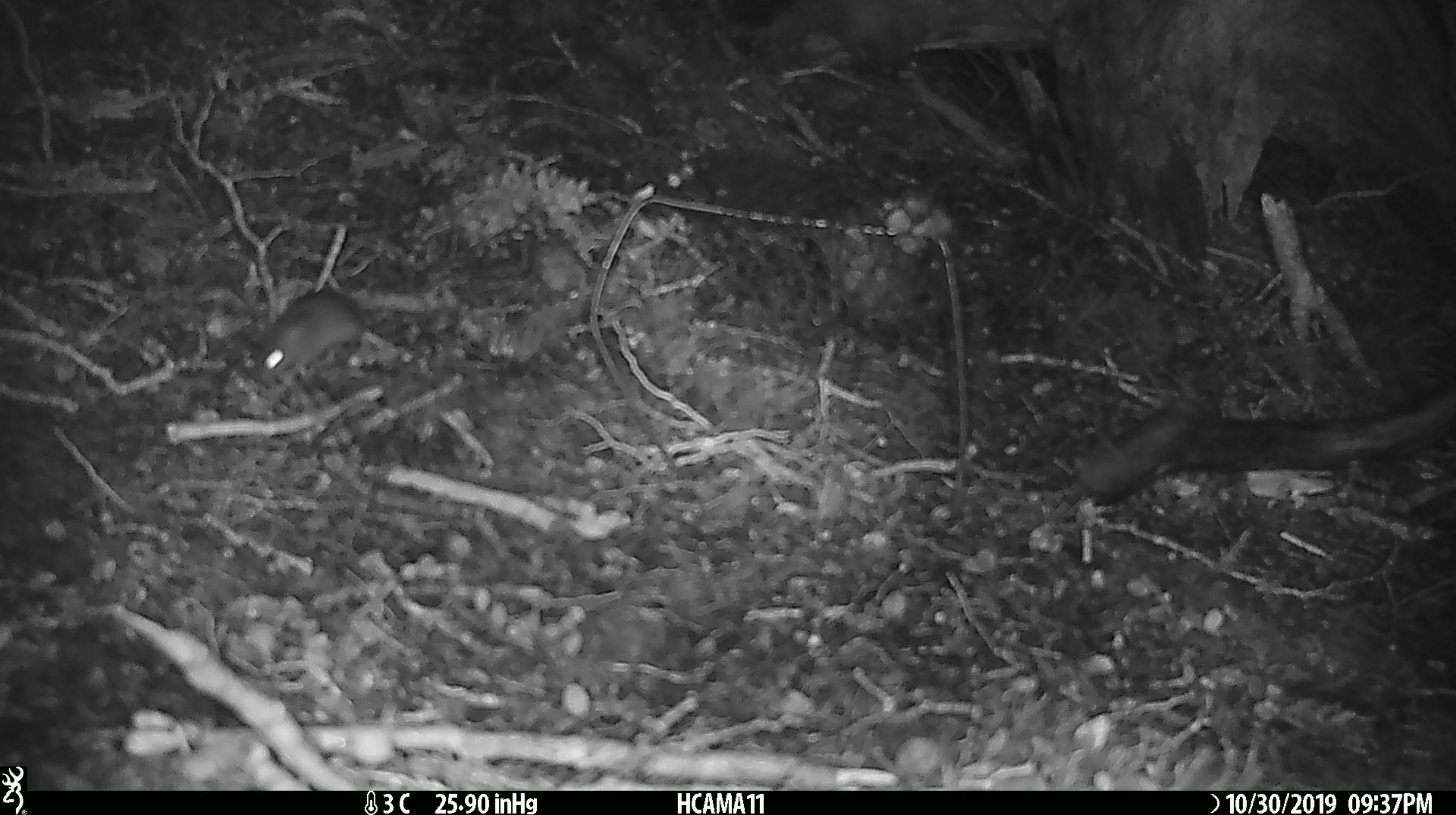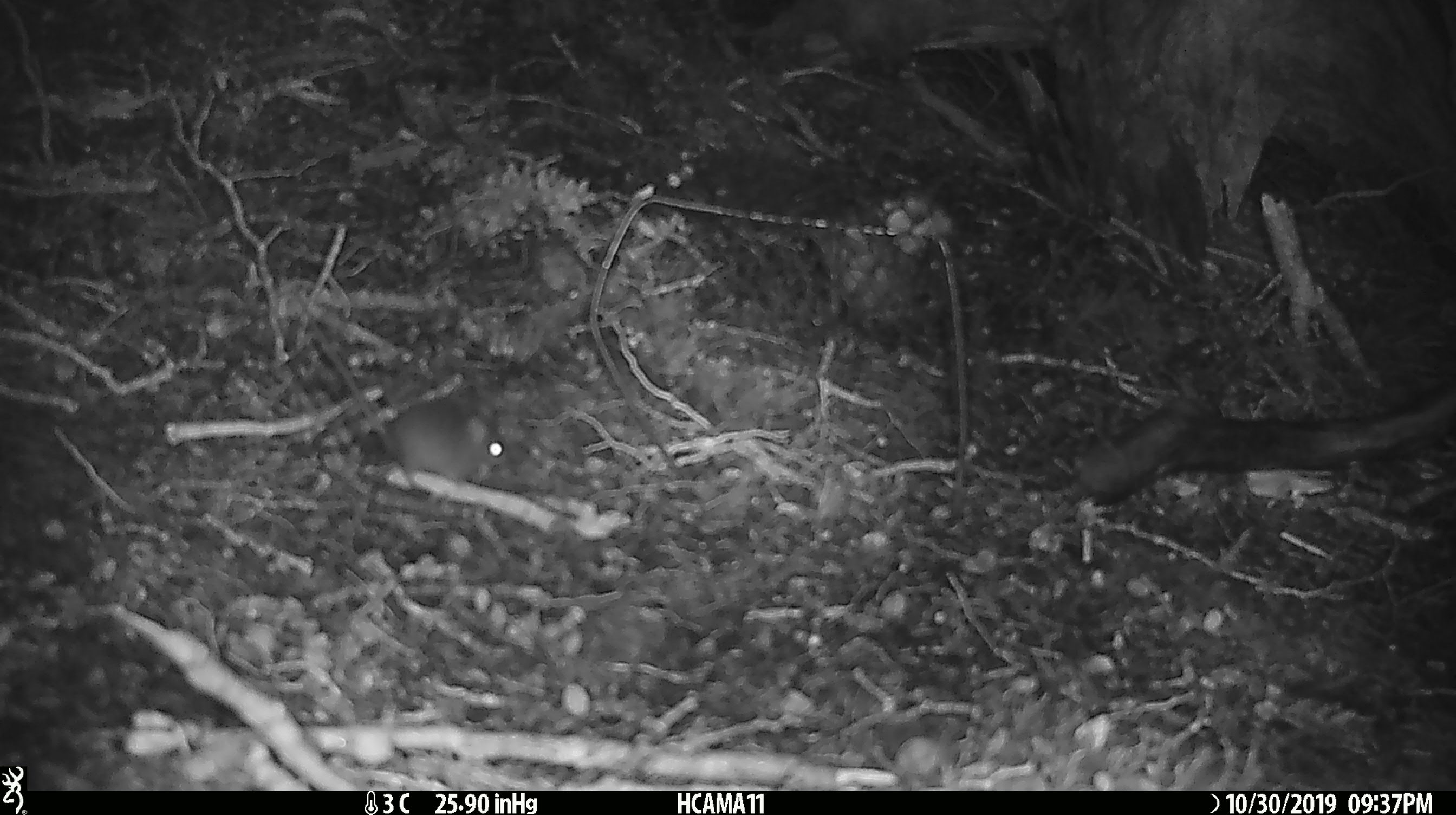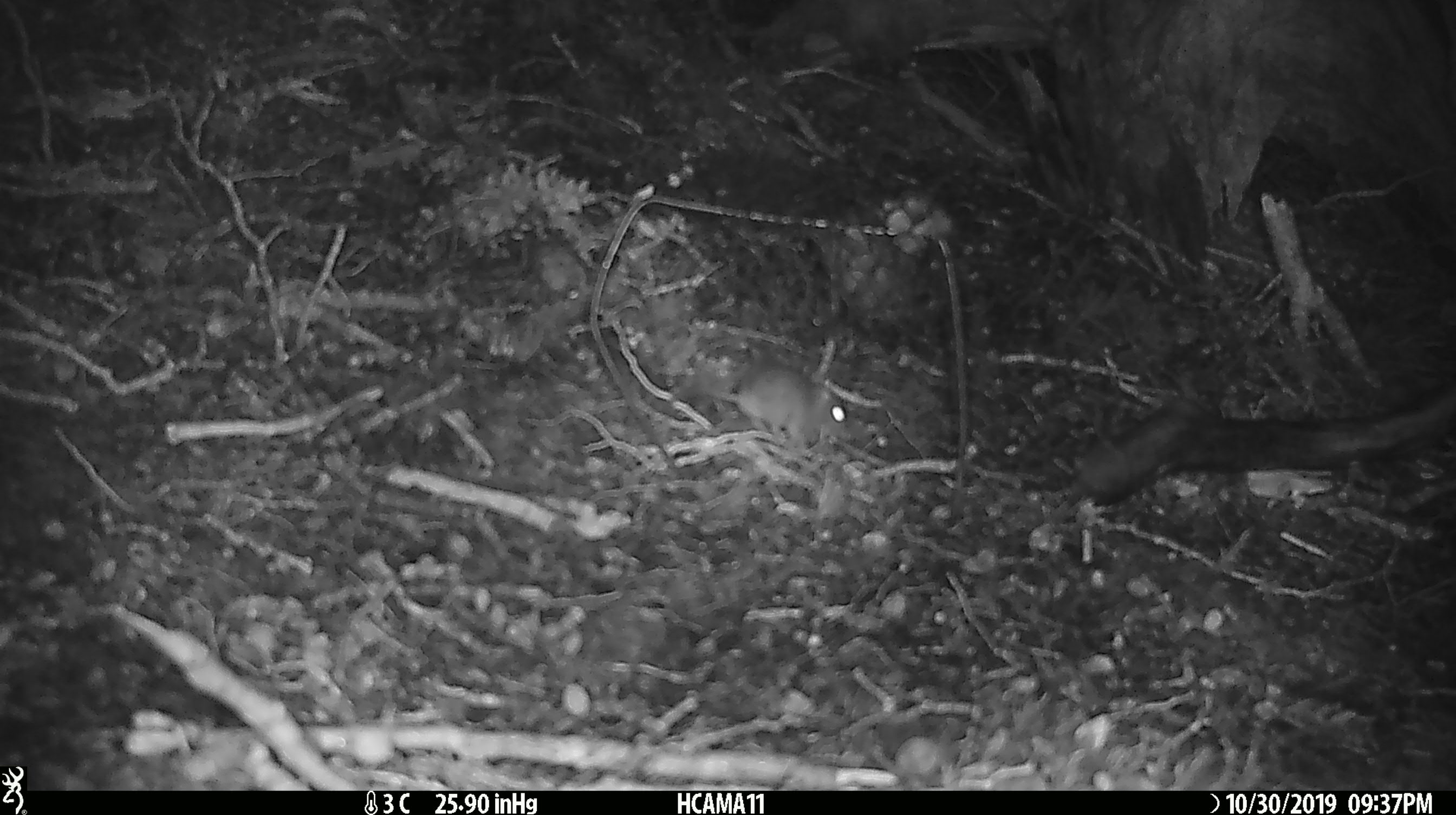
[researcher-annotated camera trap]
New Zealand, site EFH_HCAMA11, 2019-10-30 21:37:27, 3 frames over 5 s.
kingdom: Animalia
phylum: Chordata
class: Mammalia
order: Rodentia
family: Muridae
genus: Mus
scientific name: Mus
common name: mouse